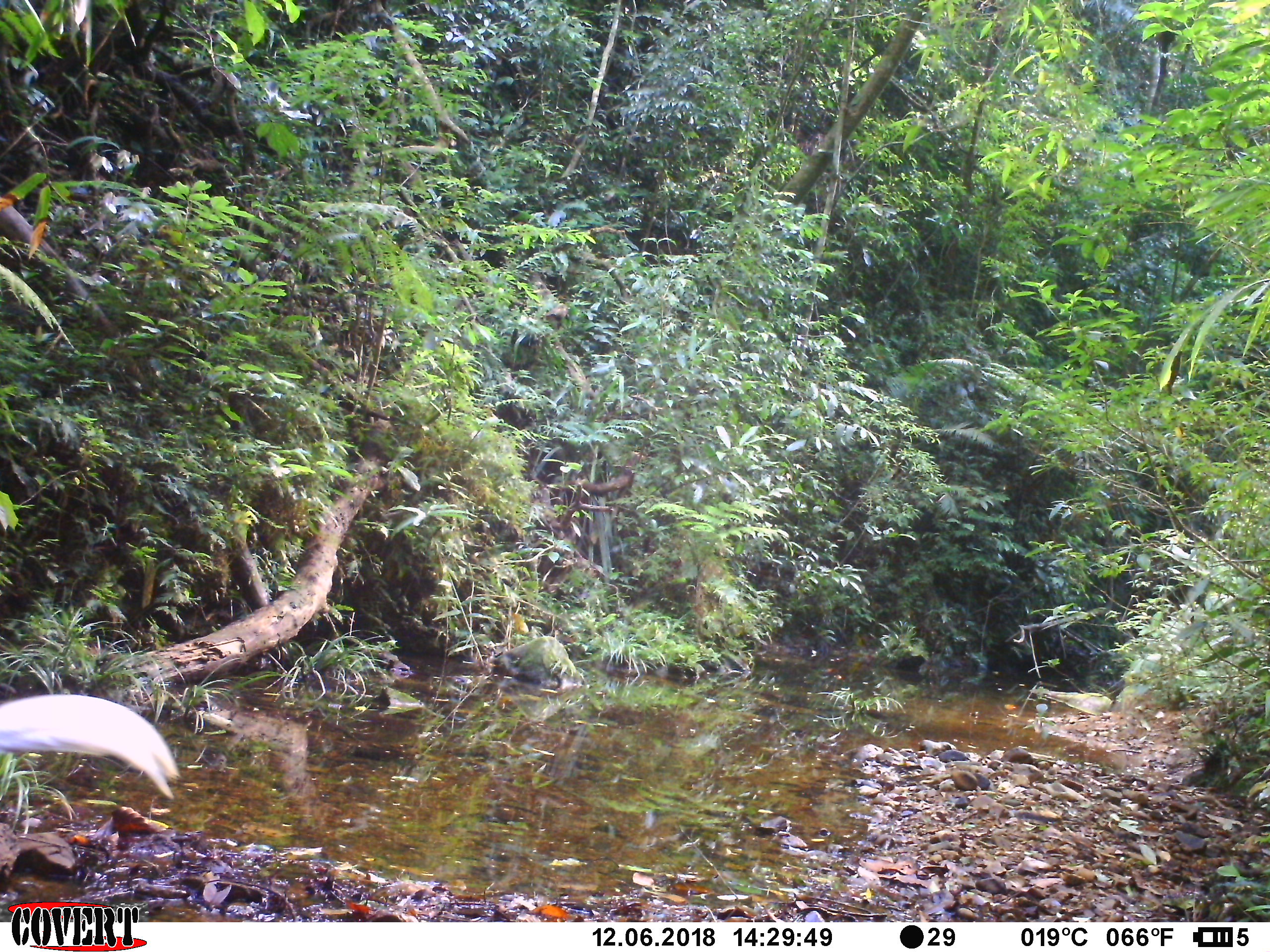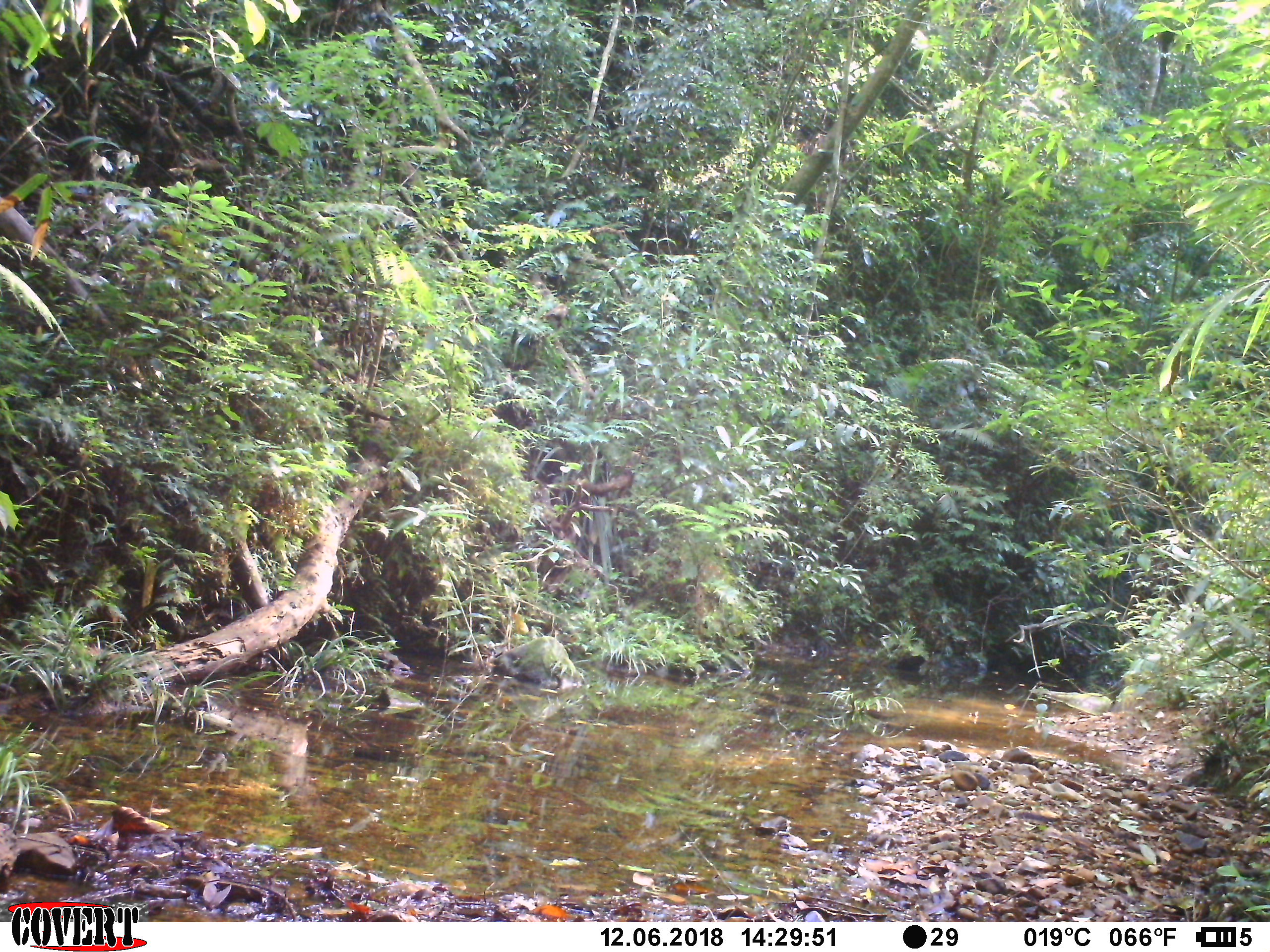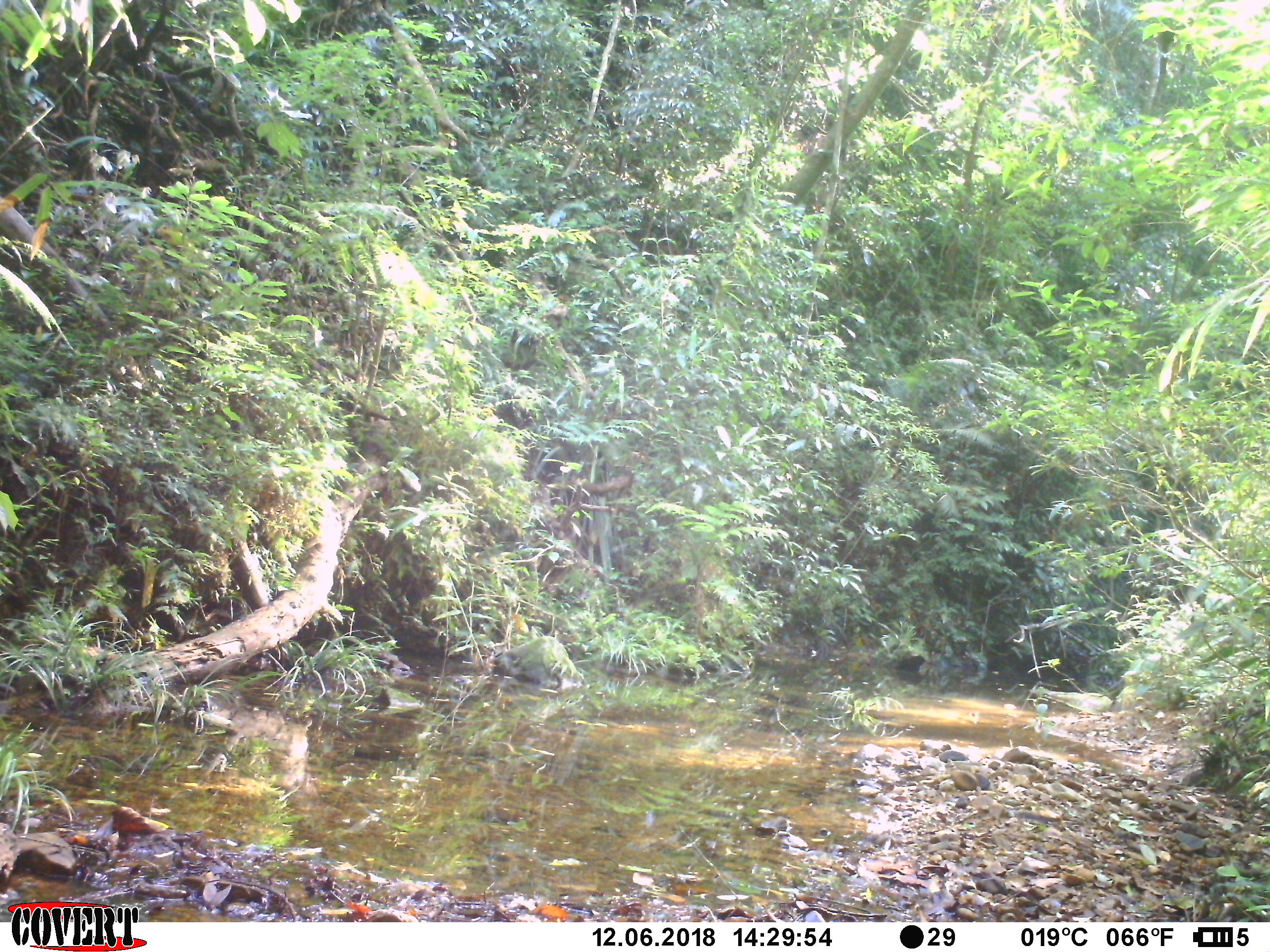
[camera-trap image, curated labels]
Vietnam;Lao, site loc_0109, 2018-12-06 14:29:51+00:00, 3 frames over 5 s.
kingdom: Animalia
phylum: Chordata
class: Aves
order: Galliformes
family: Phasianidae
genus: Lophura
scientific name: Lophura nycthemera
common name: silver pheasant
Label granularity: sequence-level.